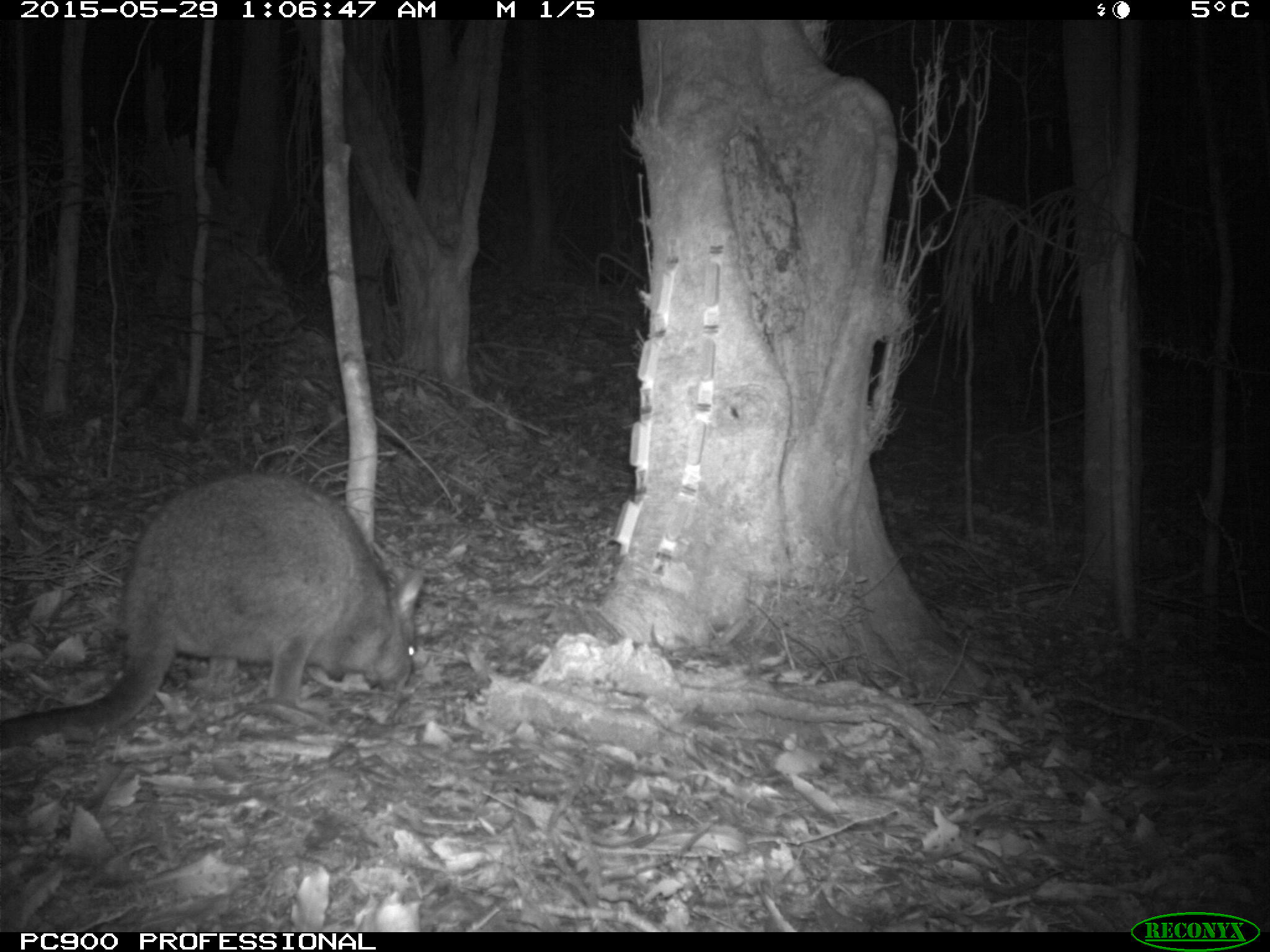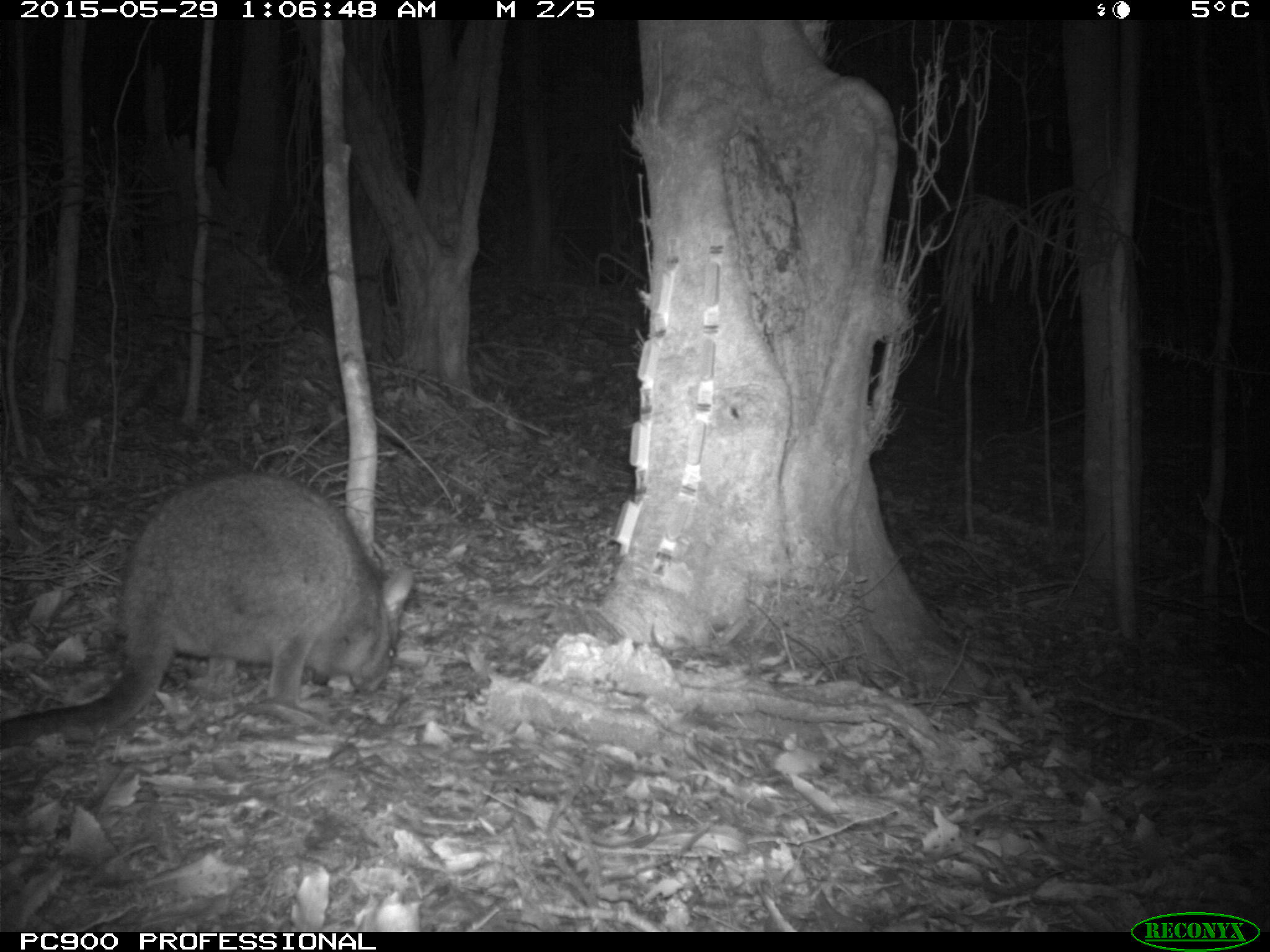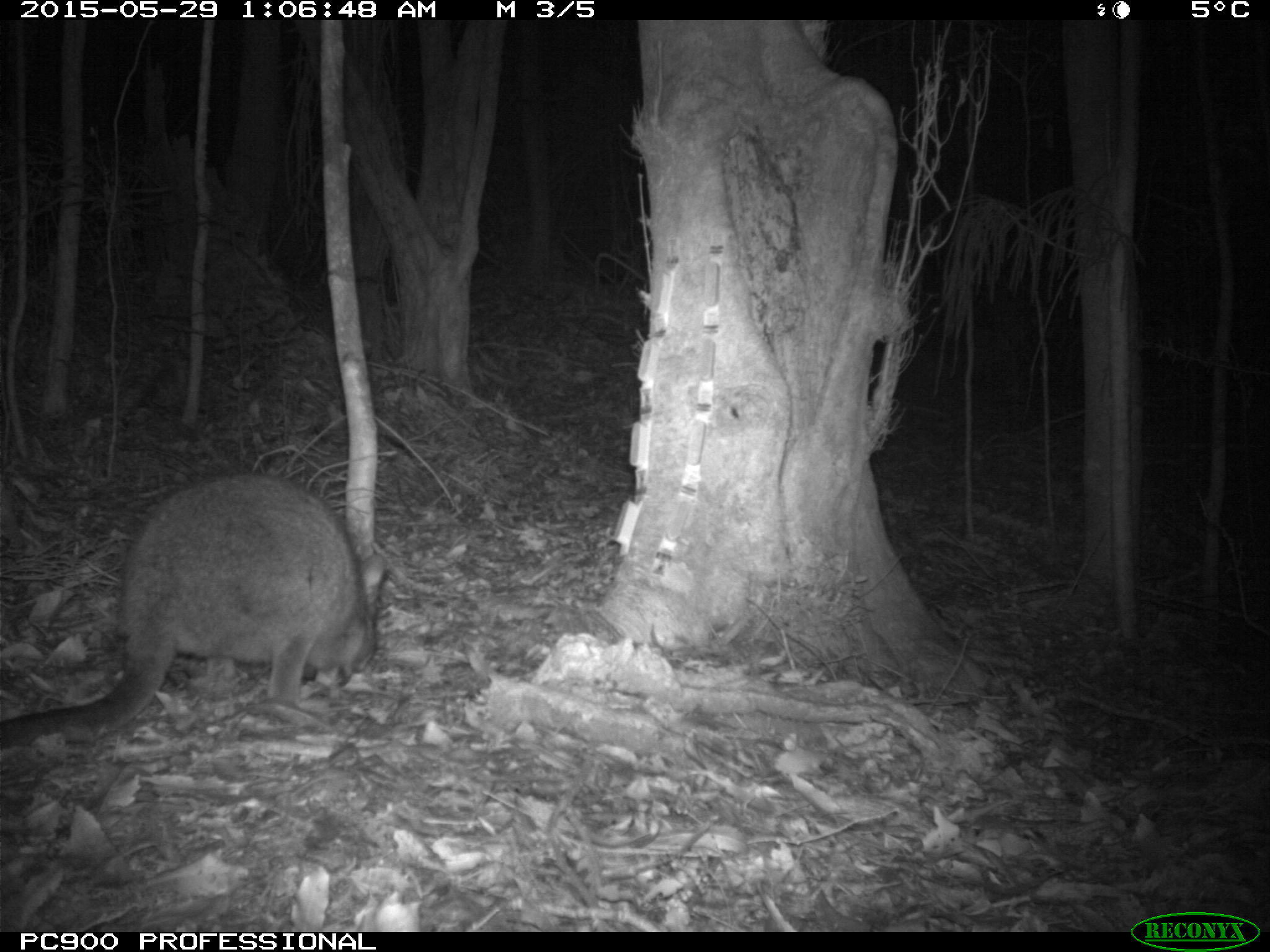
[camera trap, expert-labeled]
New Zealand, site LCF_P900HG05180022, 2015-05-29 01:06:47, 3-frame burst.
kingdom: Animalia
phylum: Chordata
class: Mammalia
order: Diprotodontia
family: Macropodidae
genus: Notamacropus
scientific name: Notamacropus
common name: wallaby